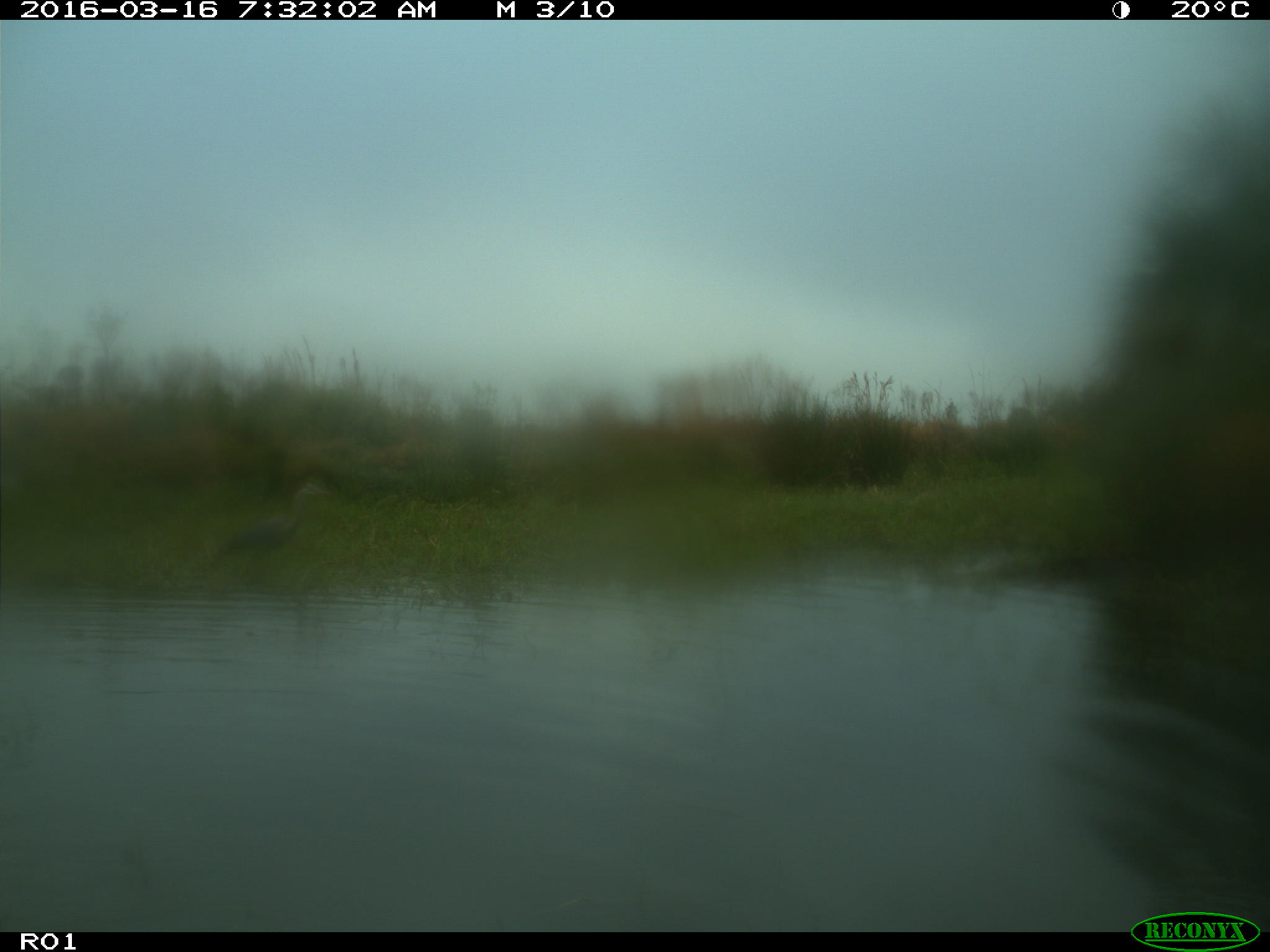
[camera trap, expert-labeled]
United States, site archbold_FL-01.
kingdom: Animalia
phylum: Chordata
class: Aves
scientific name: Aves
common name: birds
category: unidentified bird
Unidentified bird (birds) (Aves).